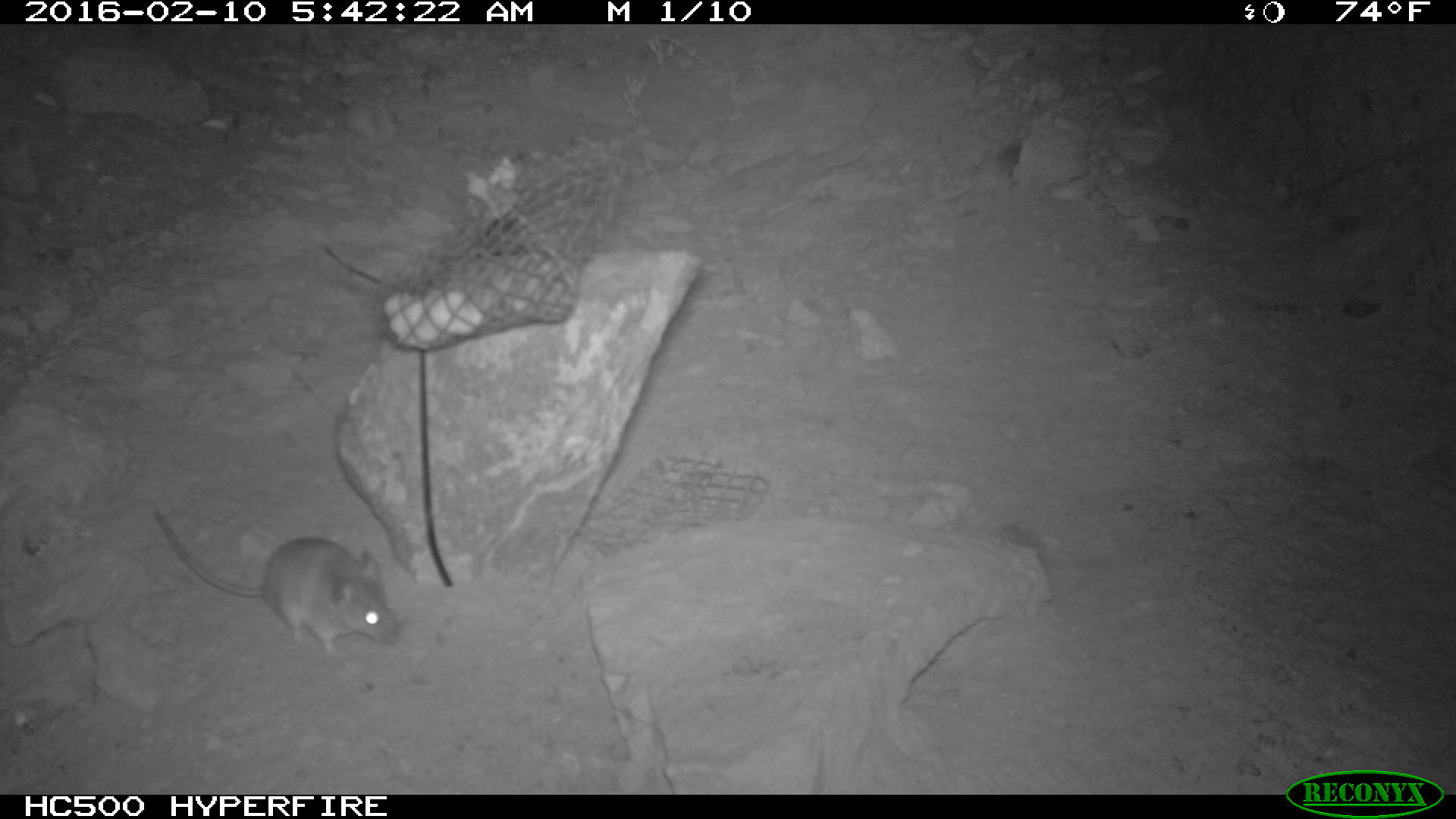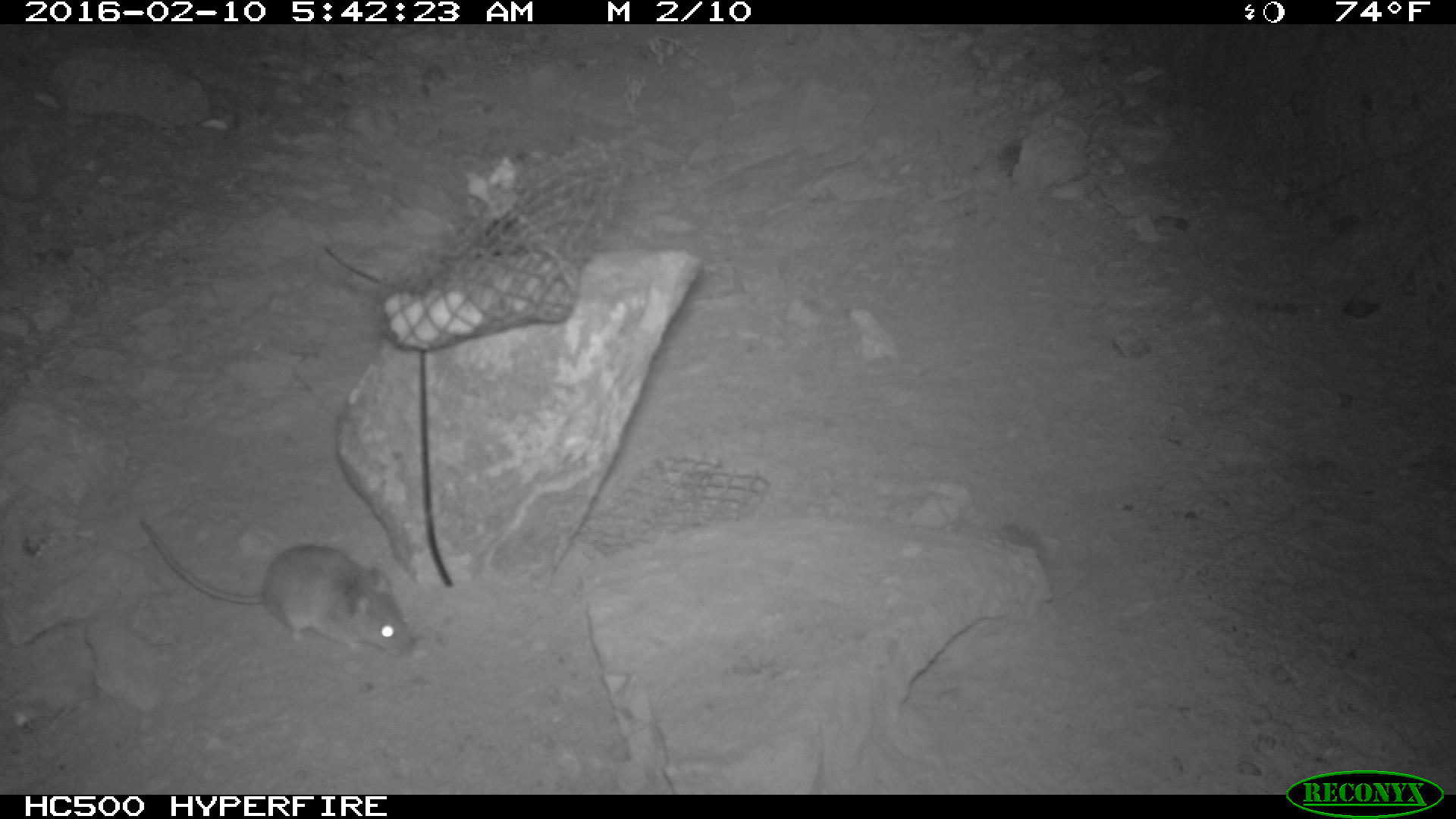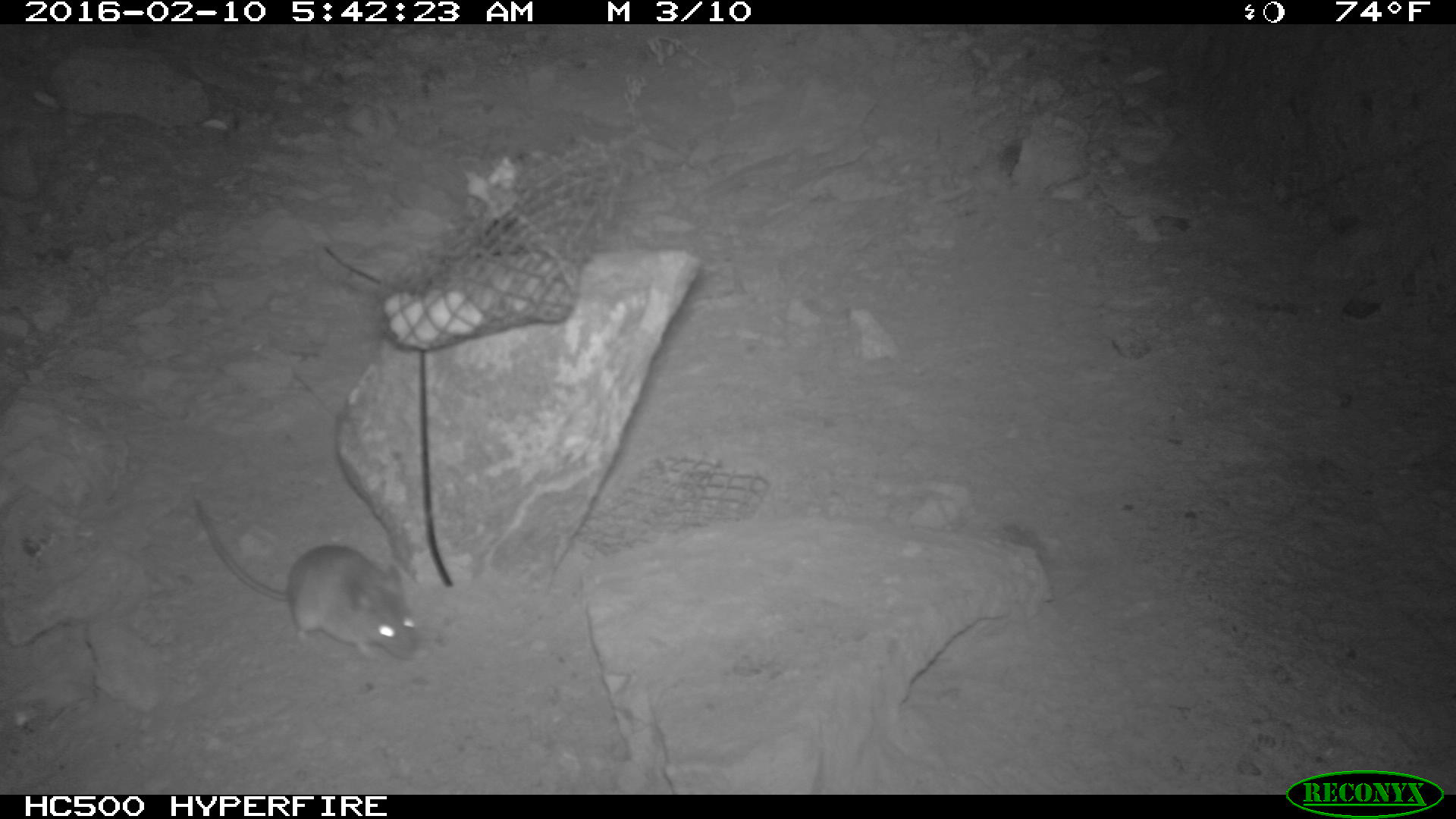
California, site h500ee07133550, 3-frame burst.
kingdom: Animalia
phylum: Chordata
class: Mammalia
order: Rodentia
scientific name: Rodentia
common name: rodent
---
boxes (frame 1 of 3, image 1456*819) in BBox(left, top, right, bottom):
rodent: BBox(153, 508, 398, 654)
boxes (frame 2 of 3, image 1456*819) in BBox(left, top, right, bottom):
rodent: BBox(138, 513, 414, 657)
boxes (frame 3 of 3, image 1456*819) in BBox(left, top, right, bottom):
rodent: BBox(188, 494, 425, 663)